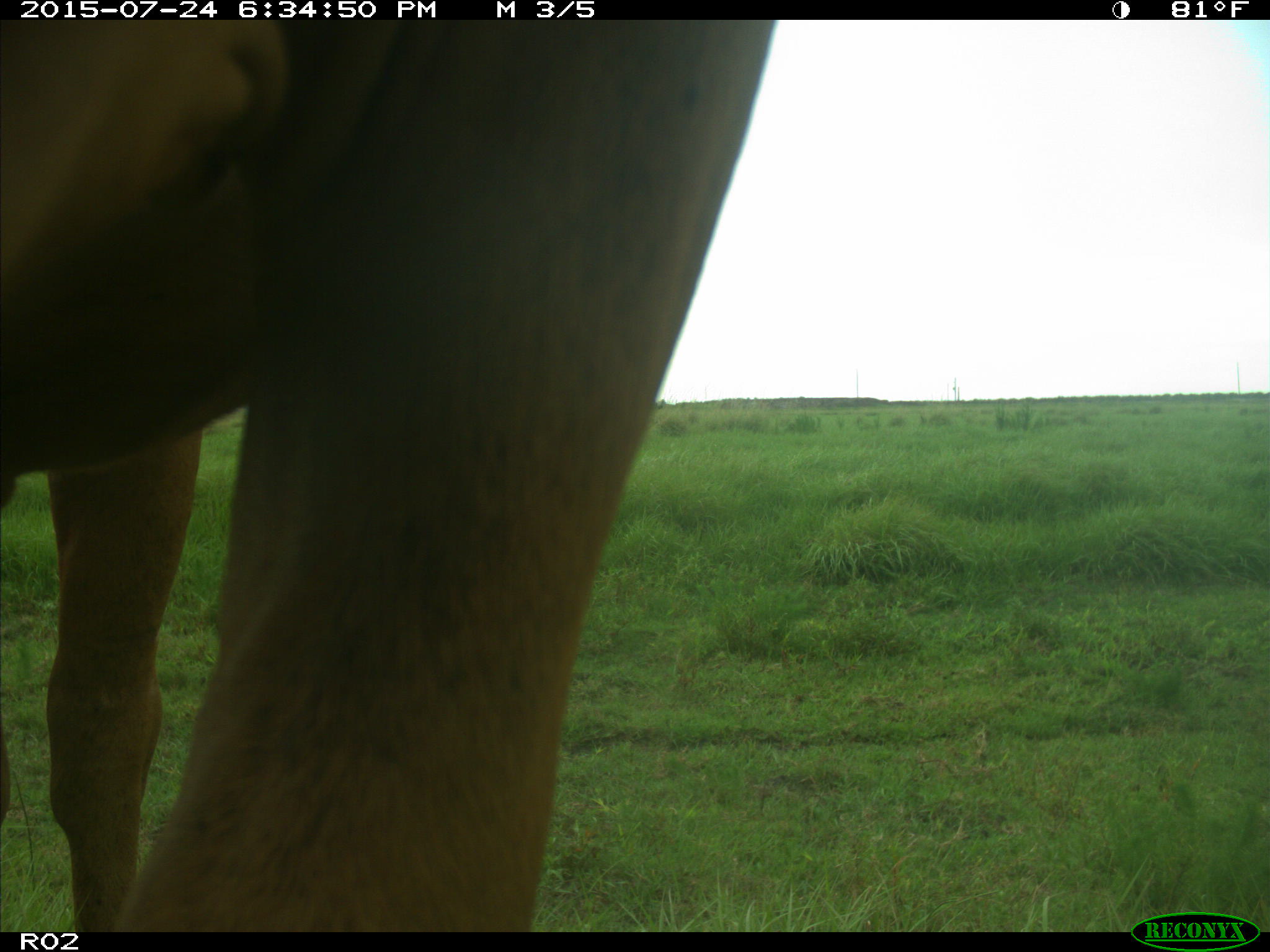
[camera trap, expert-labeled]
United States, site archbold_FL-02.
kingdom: Animalia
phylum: Chordata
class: Mammalia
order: Artiodactyla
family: Bovidae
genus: Bos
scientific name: Bos taurus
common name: domestic cow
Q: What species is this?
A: Bos taurus (domestic cow).